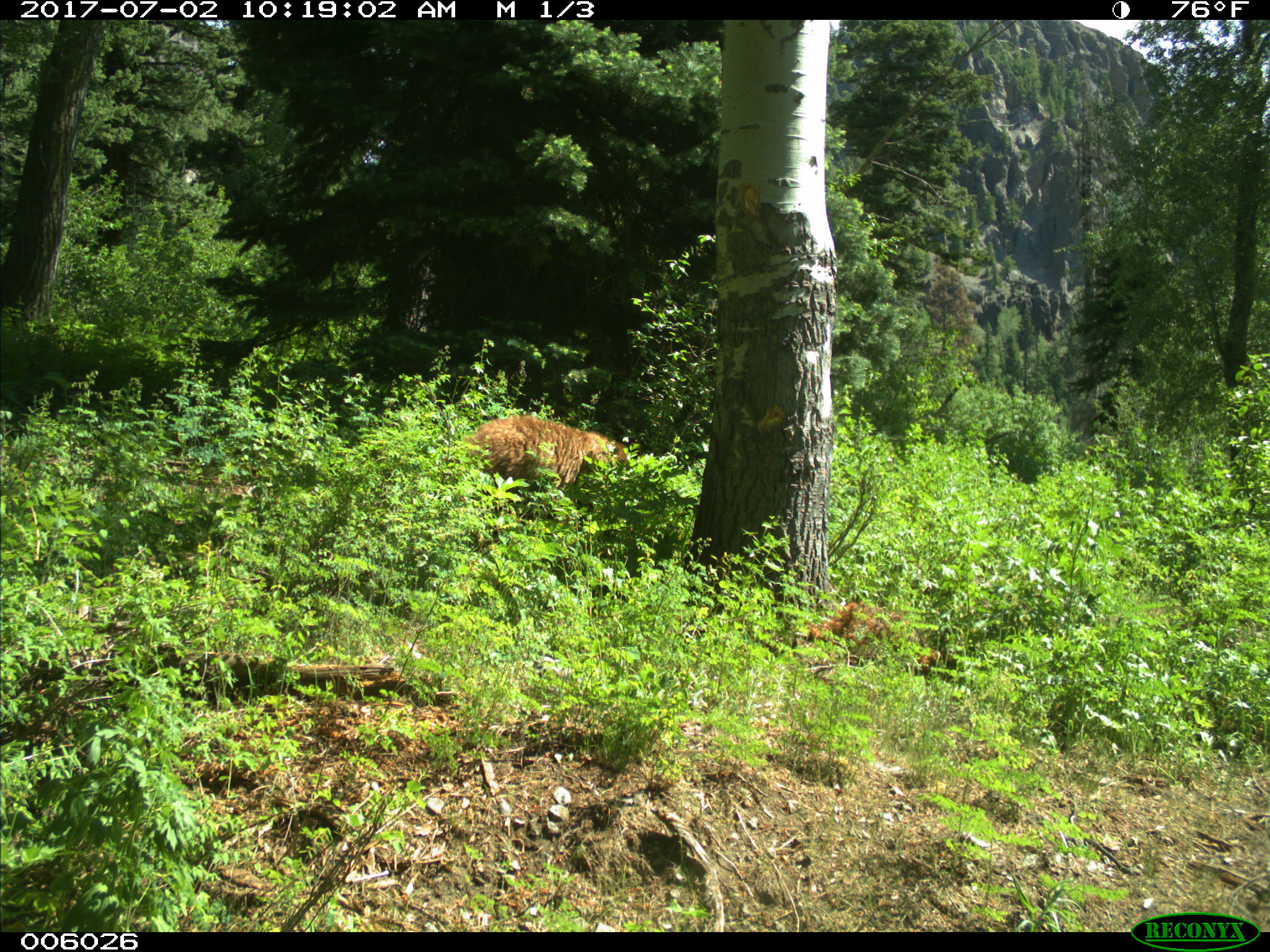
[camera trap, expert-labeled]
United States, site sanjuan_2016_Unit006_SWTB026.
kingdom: Animalia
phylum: Chordata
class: Mammalia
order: Carnivora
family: Ursidae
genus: Ursus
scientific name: Ursus americanus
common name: american black bear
Ursus americanus (american black bear).